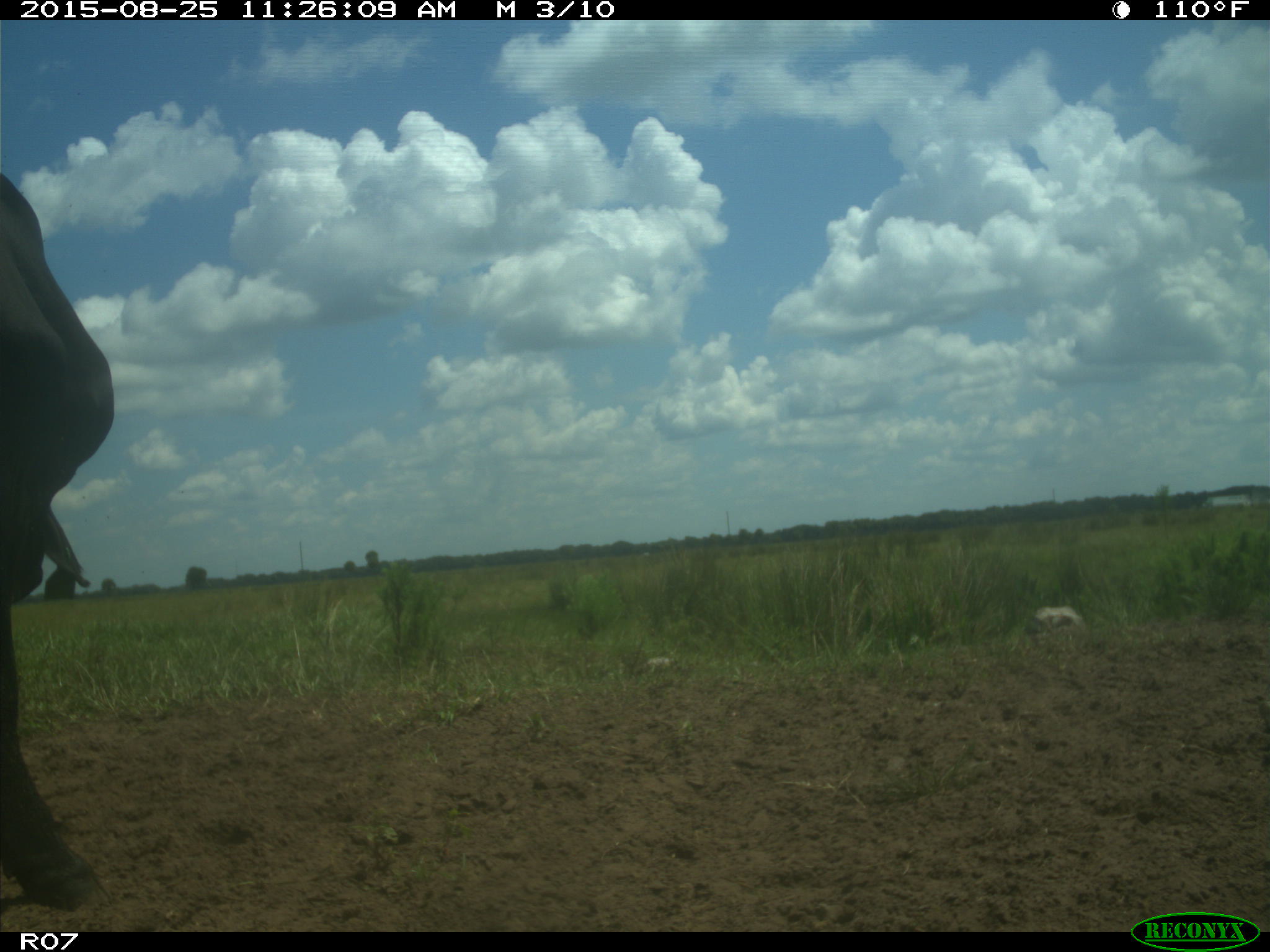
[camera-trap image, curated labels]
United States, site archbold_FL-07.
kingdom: Animalia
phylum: Chordata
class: Mammalia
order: Artiodactyla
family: Bovidae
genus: Bos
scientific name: Bos taurus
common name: domestic cow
Bos taurus (domestic cow).